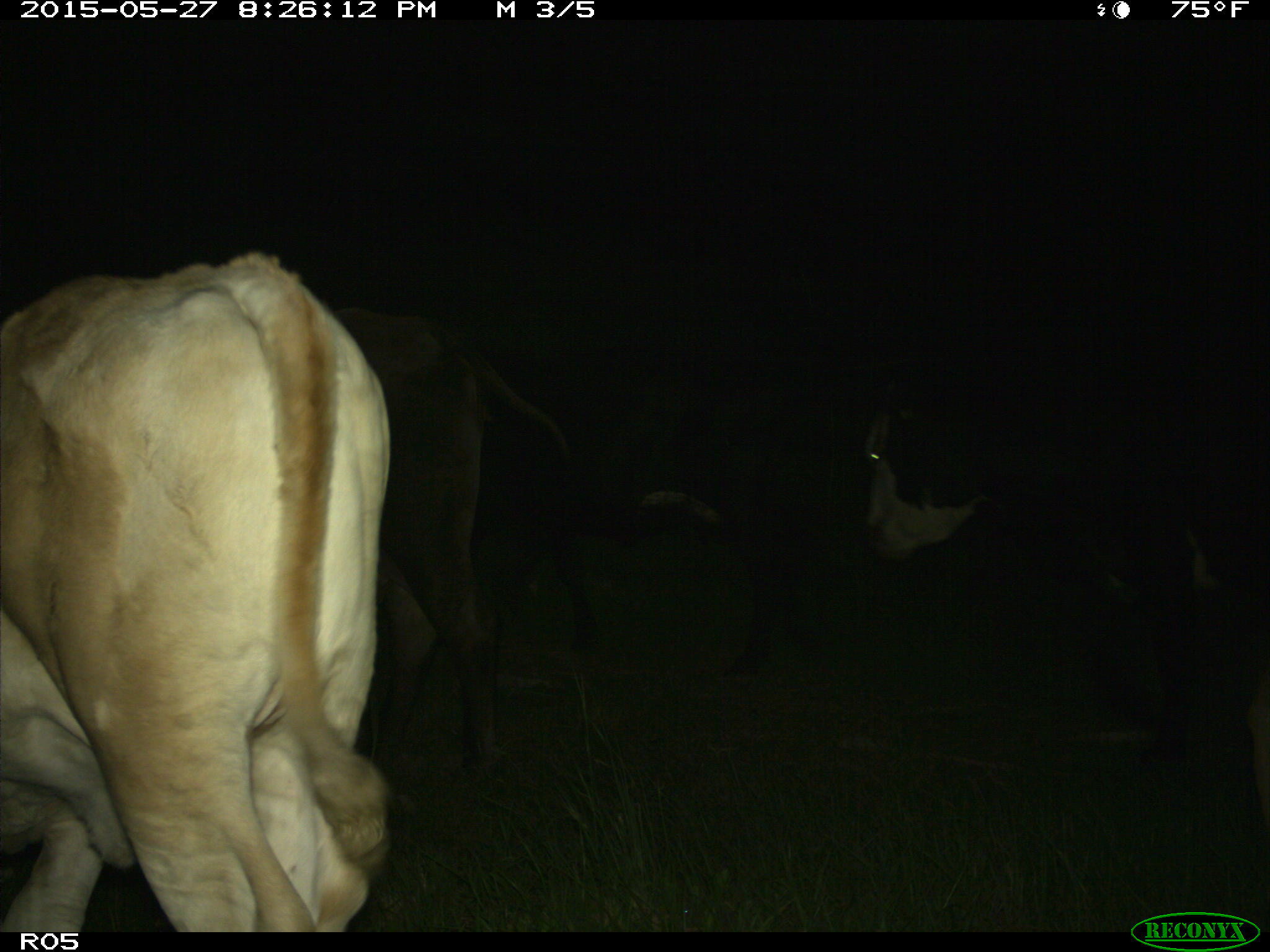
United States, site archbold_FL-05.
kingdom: Animalia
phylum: Chordata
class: Mammalia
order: Artiodactyla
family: Bovidae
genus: Bos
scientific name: Bos taurus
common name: domestic cow